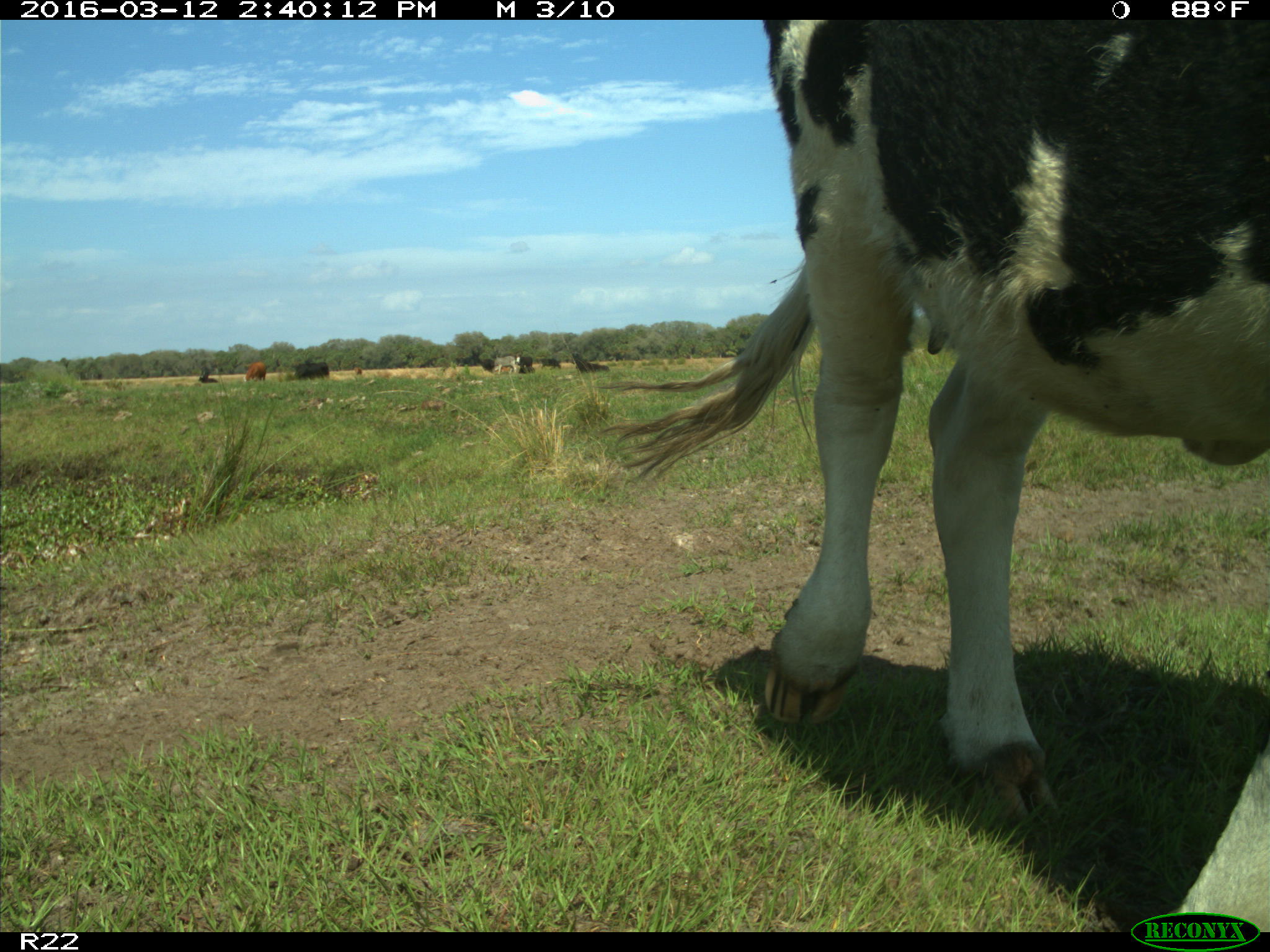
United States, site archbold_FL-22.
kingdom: Animalia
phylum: Chordata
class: Mammalia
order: Artiodactyla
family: Bovidae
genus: Bos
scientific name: Bos taurus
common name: domestic cow